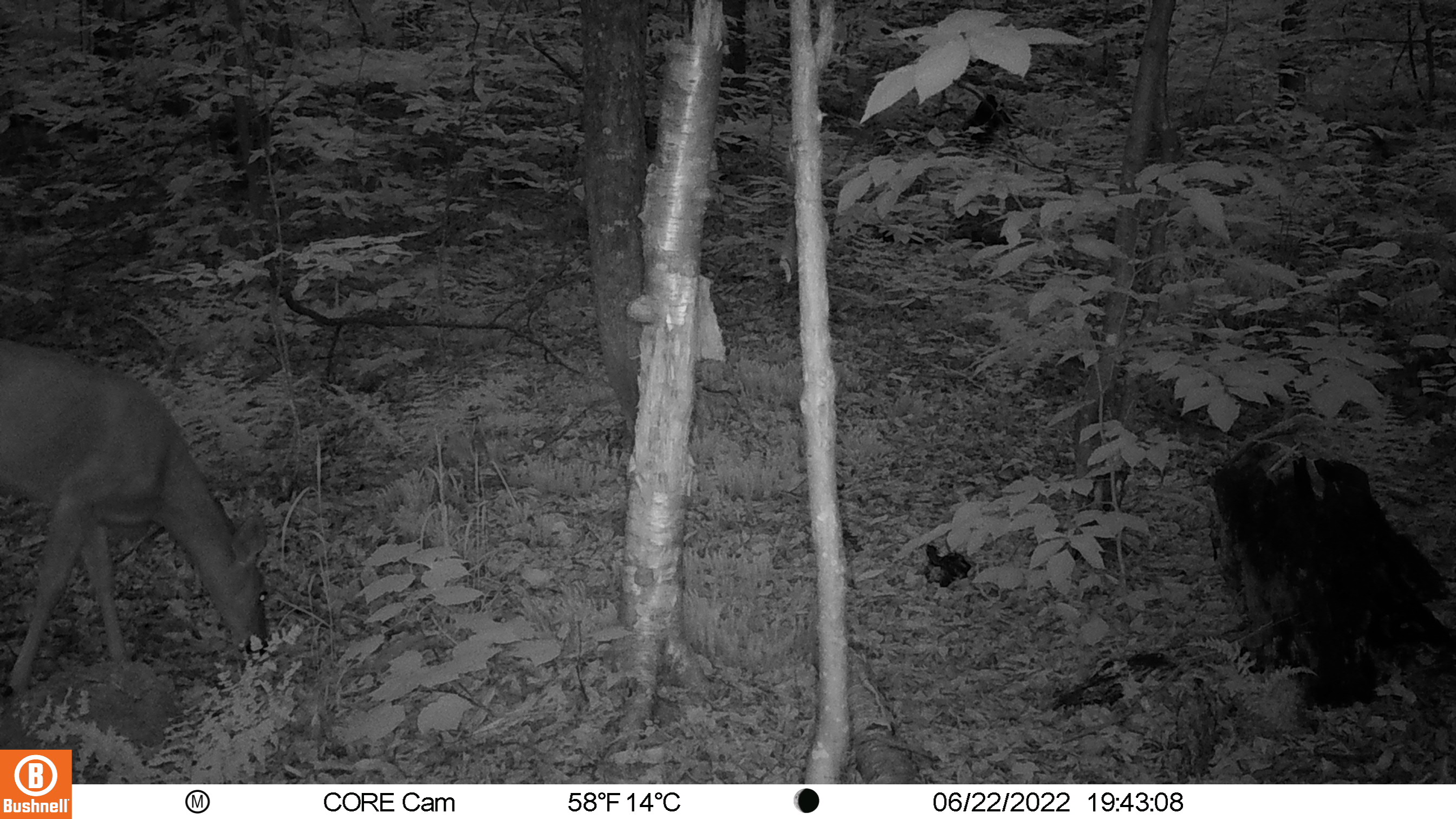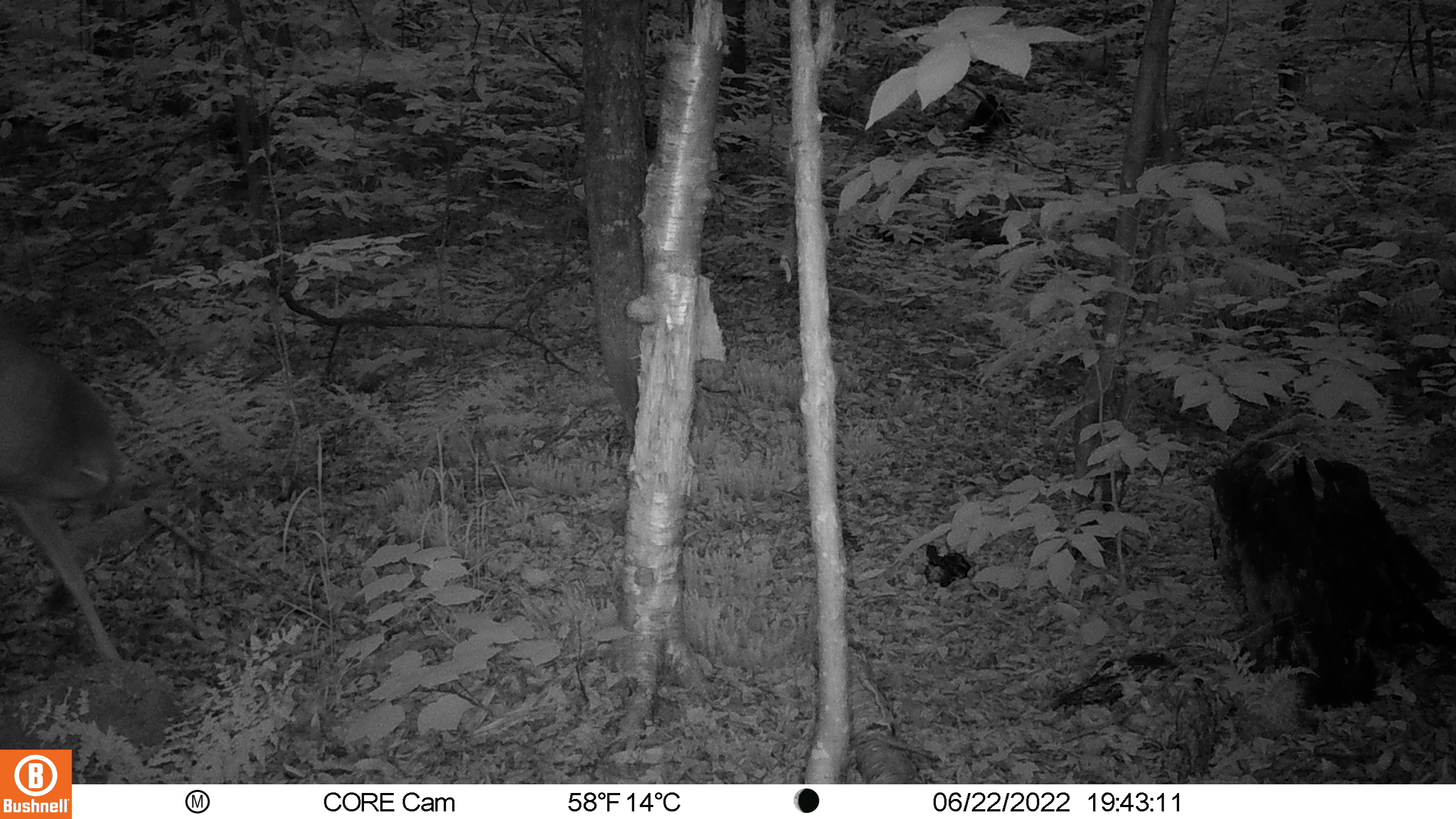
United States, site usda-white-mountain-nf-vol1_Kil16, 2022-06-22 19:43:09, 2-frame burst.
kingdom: Animalia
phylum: Chordata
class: Mammalia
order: Artiodactyla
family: Cervidae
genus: Odocoileus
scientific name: Odocoileus virginianus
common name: white-tailed deer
White-tailed deer (Odocoileus virginianus).